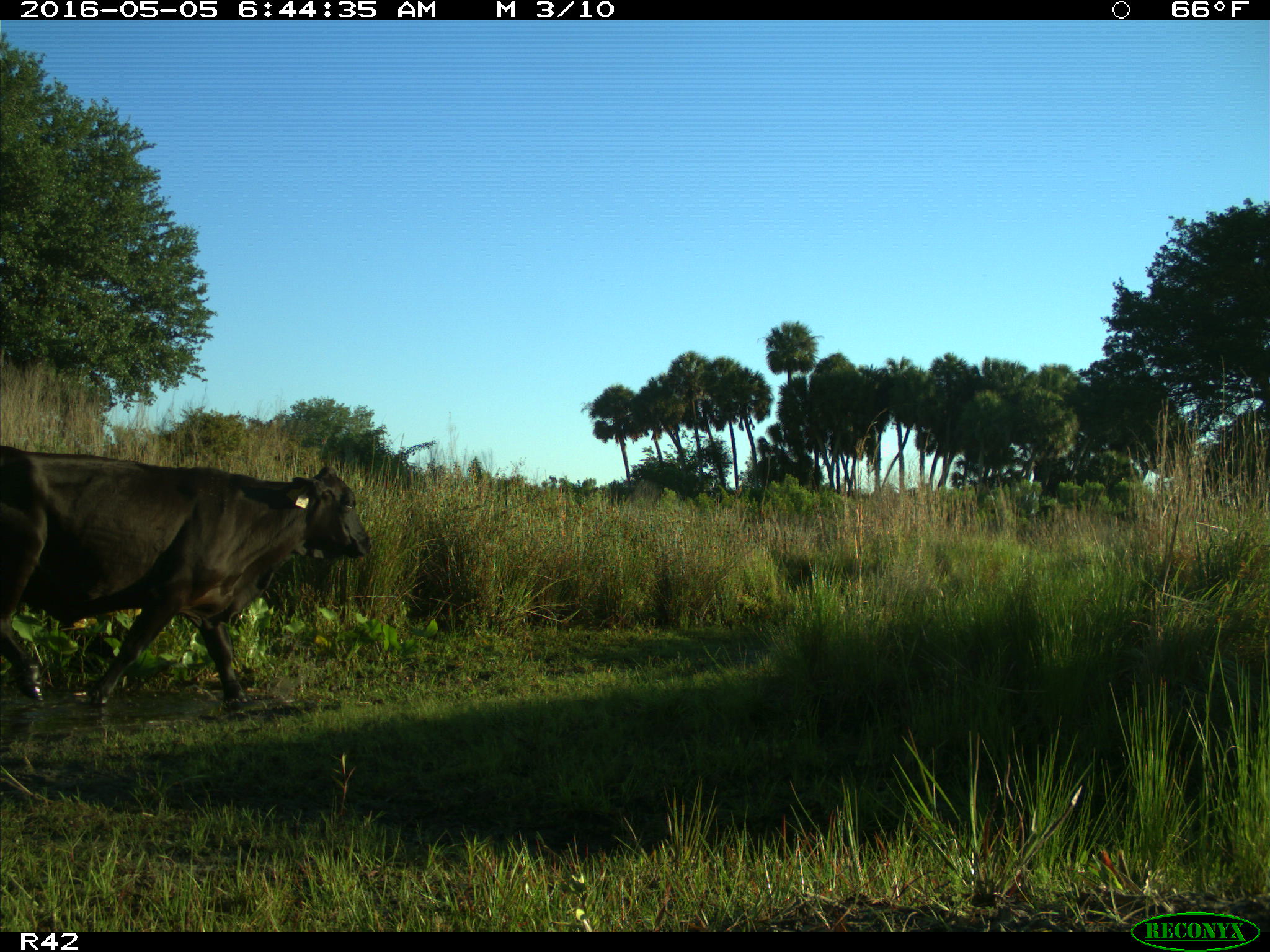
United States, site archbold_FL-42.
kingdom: Animalia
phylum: Chordata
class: Mammalia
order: Artiodactyla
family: Bovidae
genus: Bos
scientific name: Bos taurus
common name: domestic cow